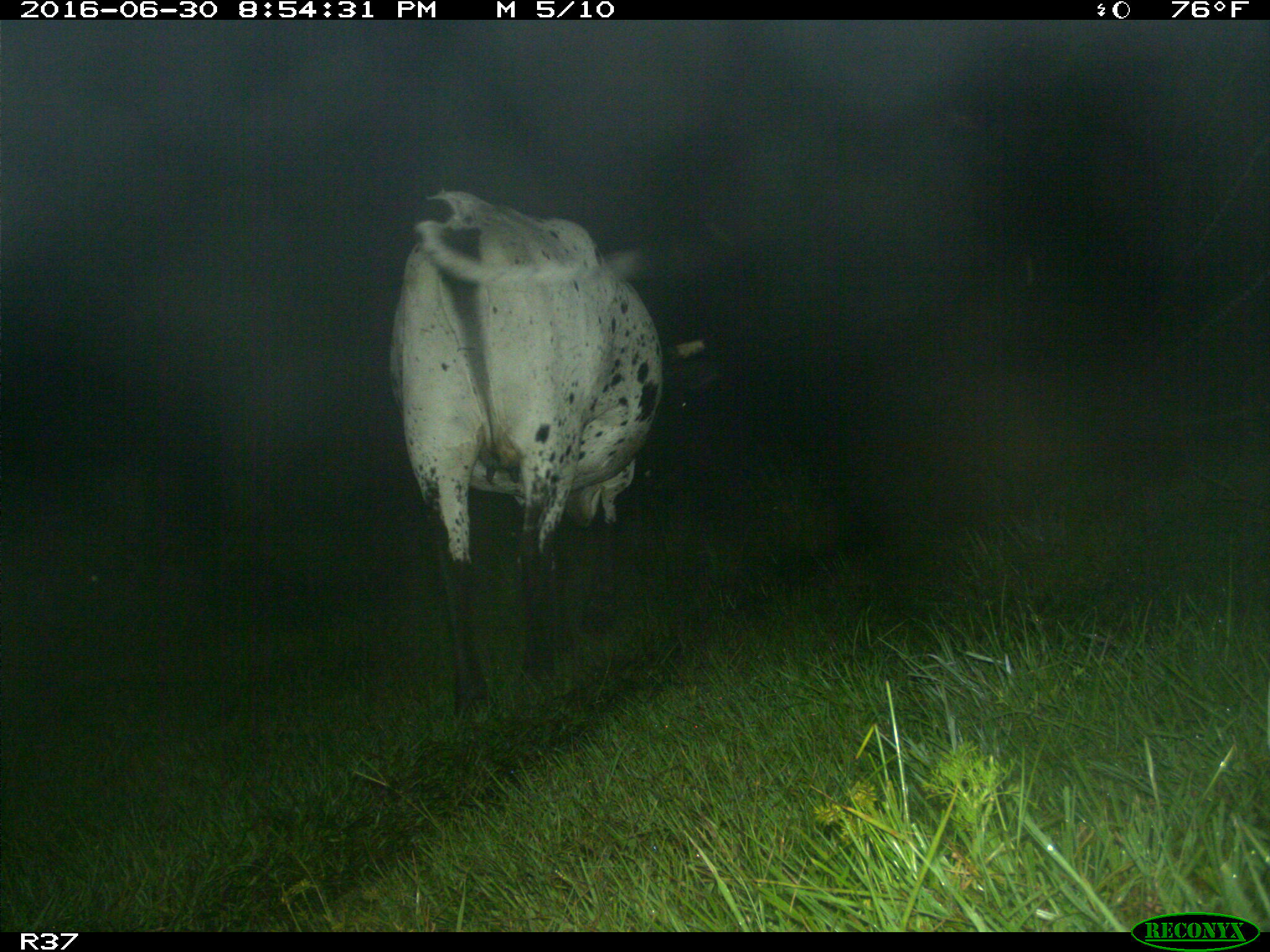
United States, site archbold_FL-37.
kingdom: Animalia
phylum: Chordata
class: Mammalia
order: Artiodactyla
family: Bovidae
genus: Bos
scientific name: Bos taurus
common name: domestic cow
Bos taurus (domestic cow).